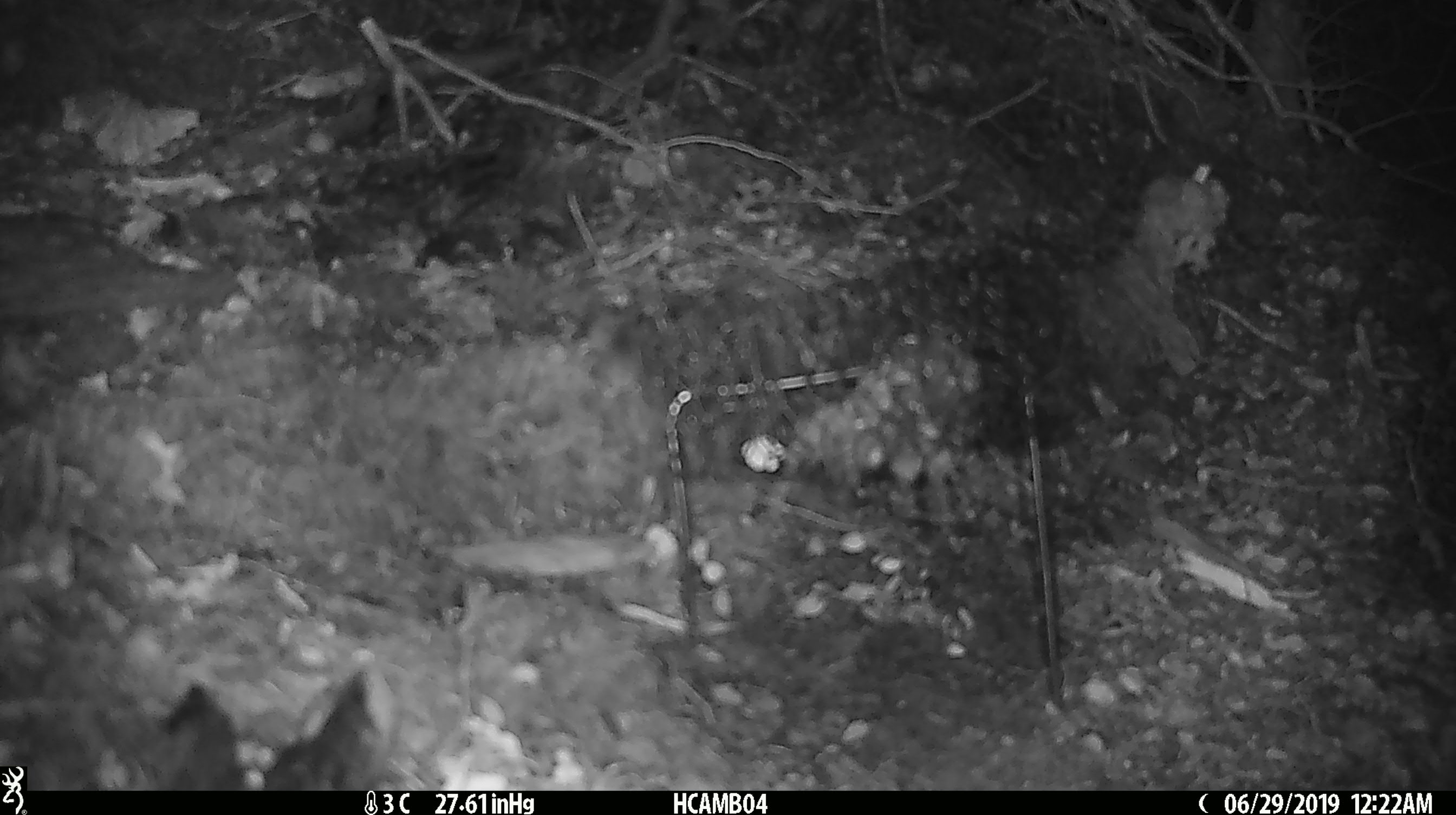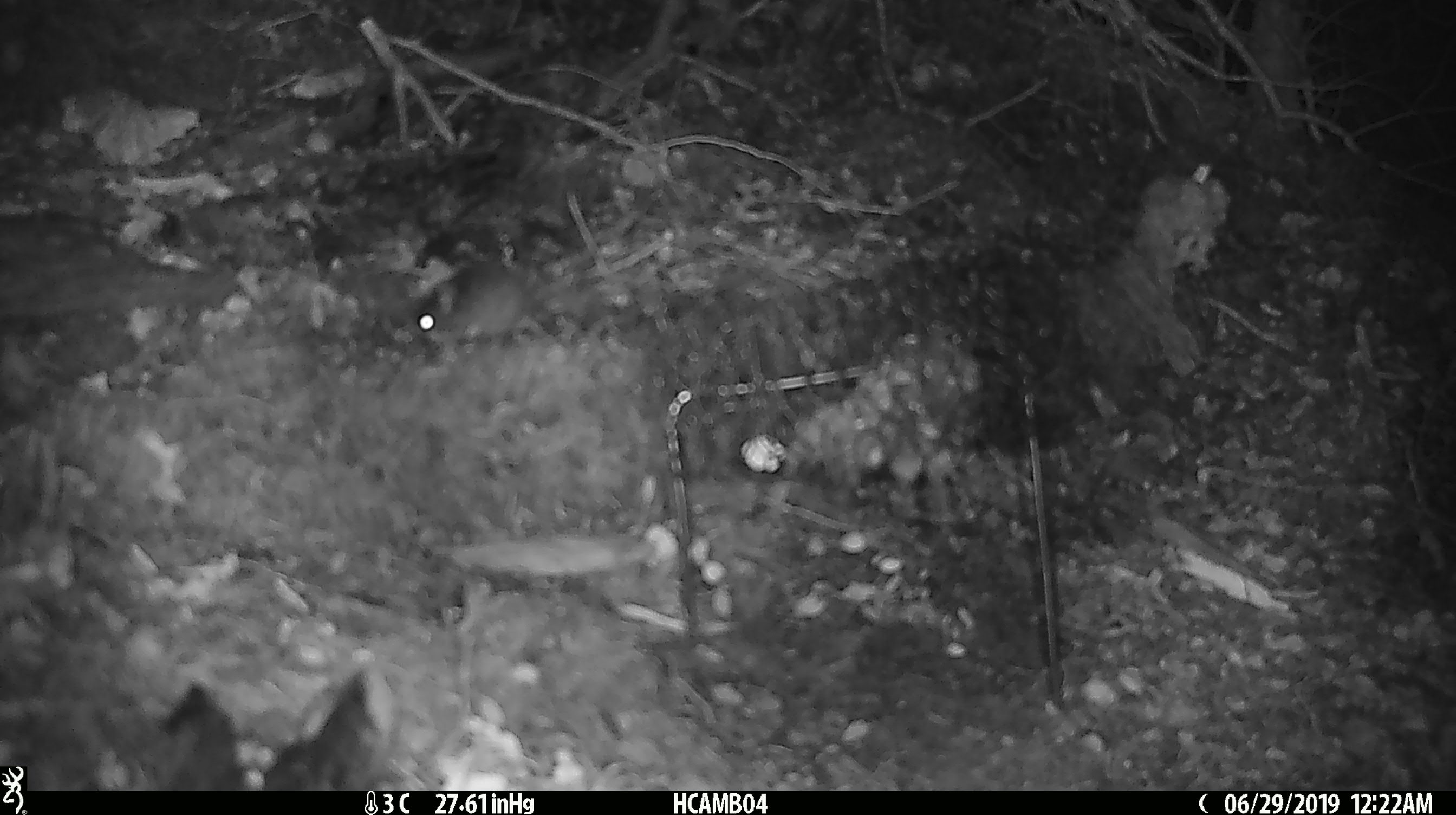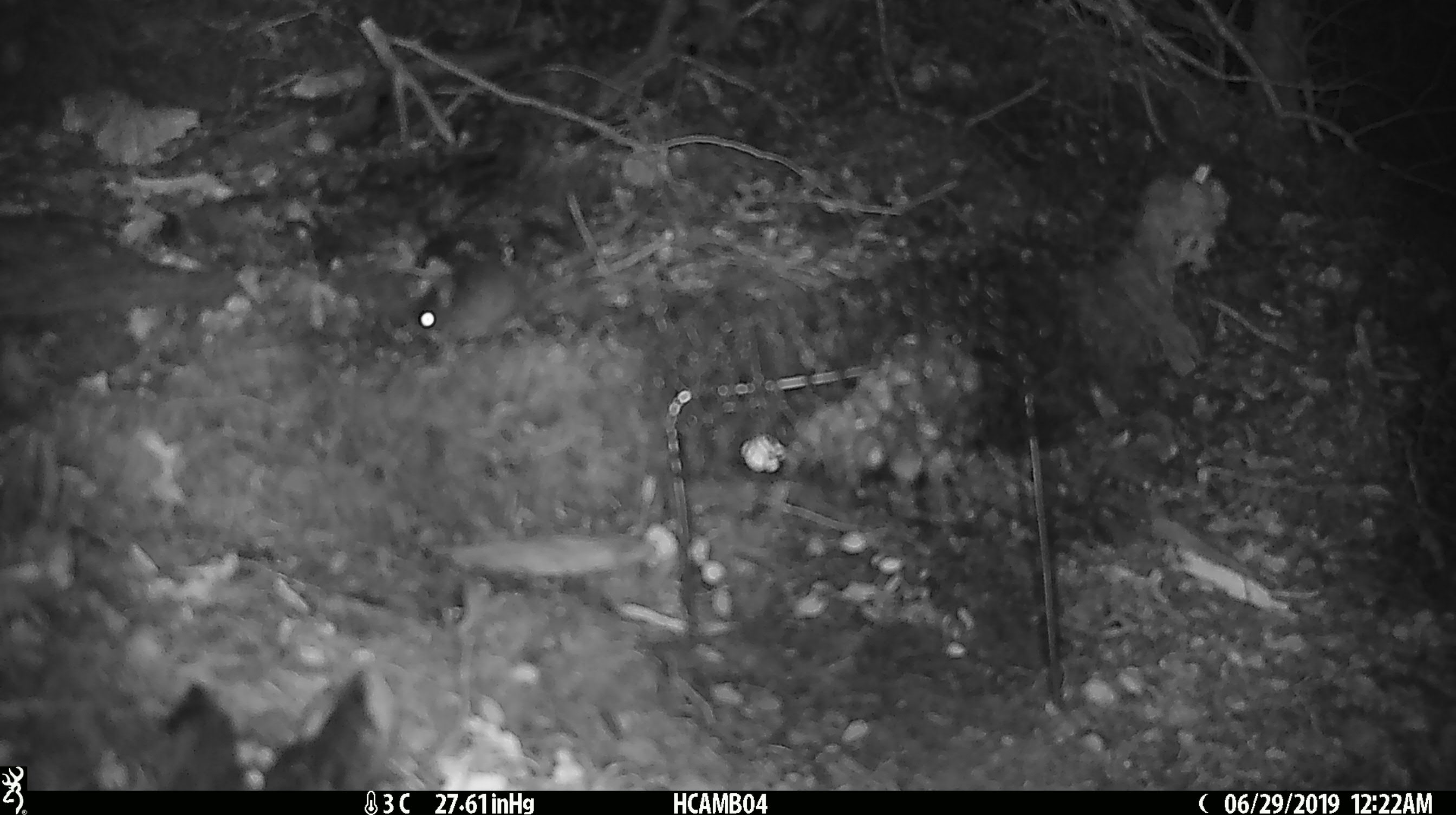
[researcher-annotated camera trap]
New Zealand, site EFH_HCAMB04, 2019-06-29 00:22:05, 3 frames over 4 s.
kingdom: Animalia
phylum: Chordata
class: Mammalia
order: Rodentia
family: Muridae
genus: Mus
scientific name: Mus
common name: mouse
Mouse (Mus).